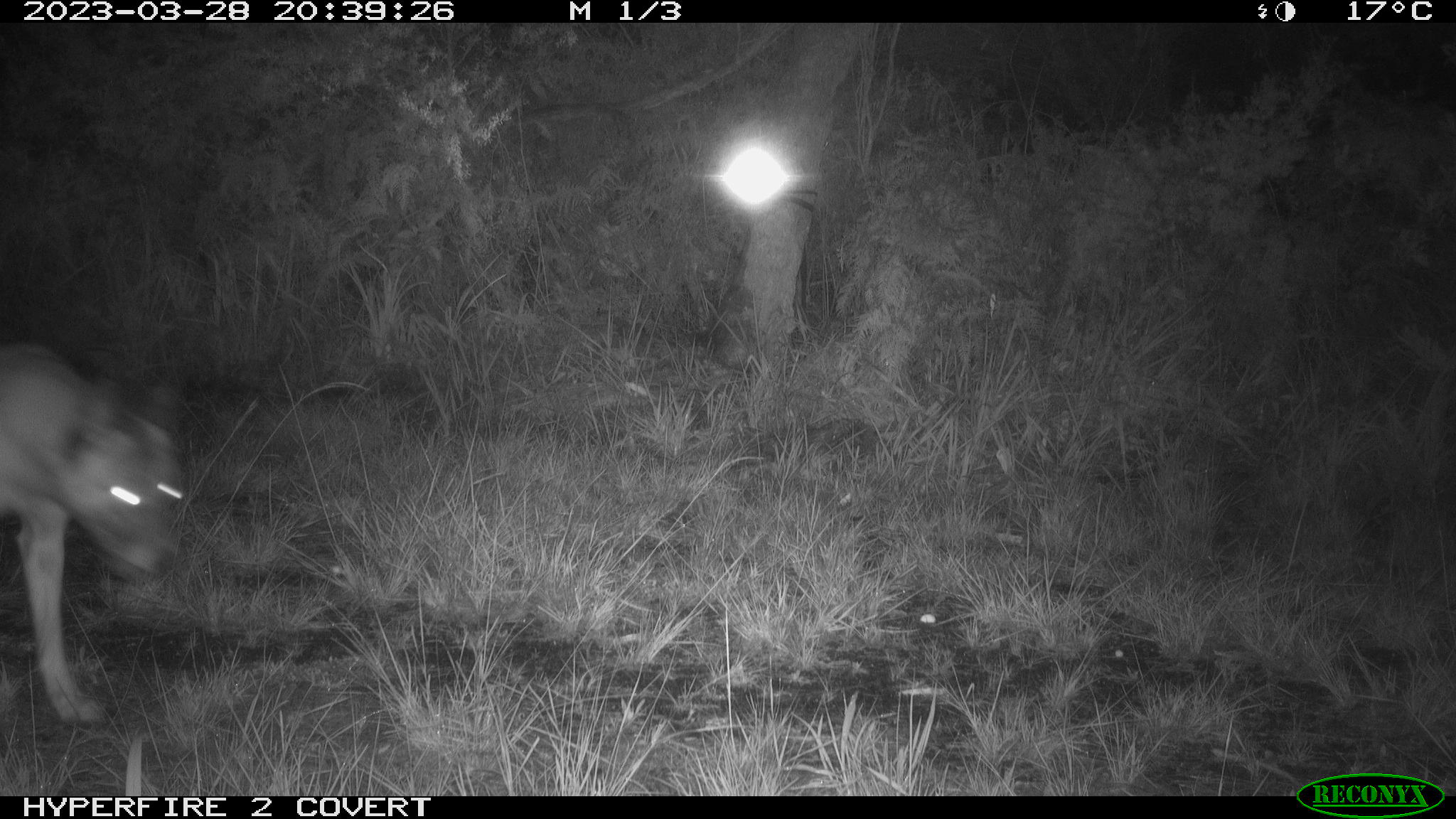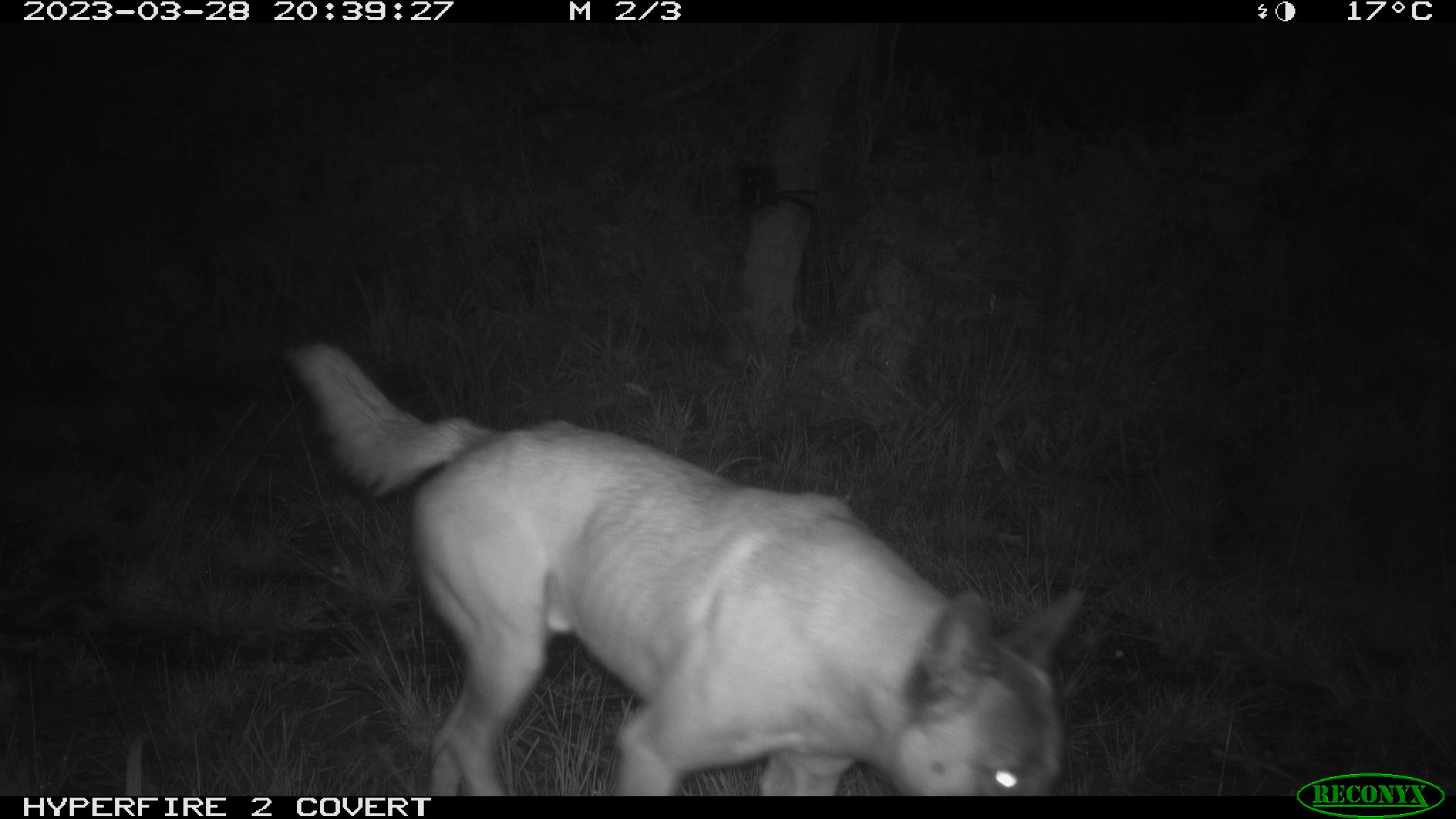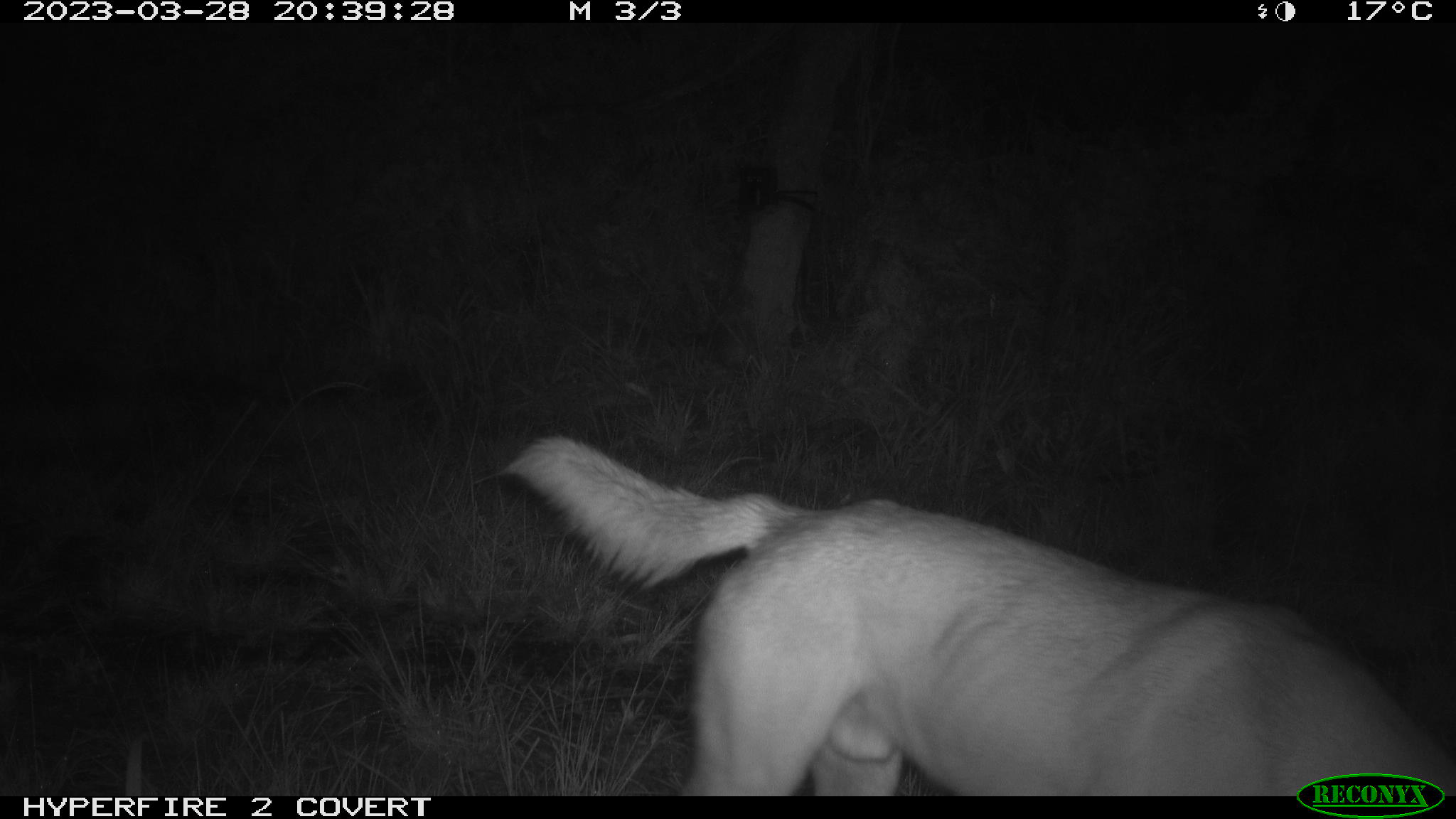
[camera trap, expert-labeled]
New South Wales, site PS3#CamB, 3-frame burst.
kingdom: Animalia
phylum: Chordata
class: Mammalia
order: Carnivora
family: Canidae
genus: Canis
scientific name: Canis familiaris dingo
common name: dingo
Dingo (Canis familiaris dingo).